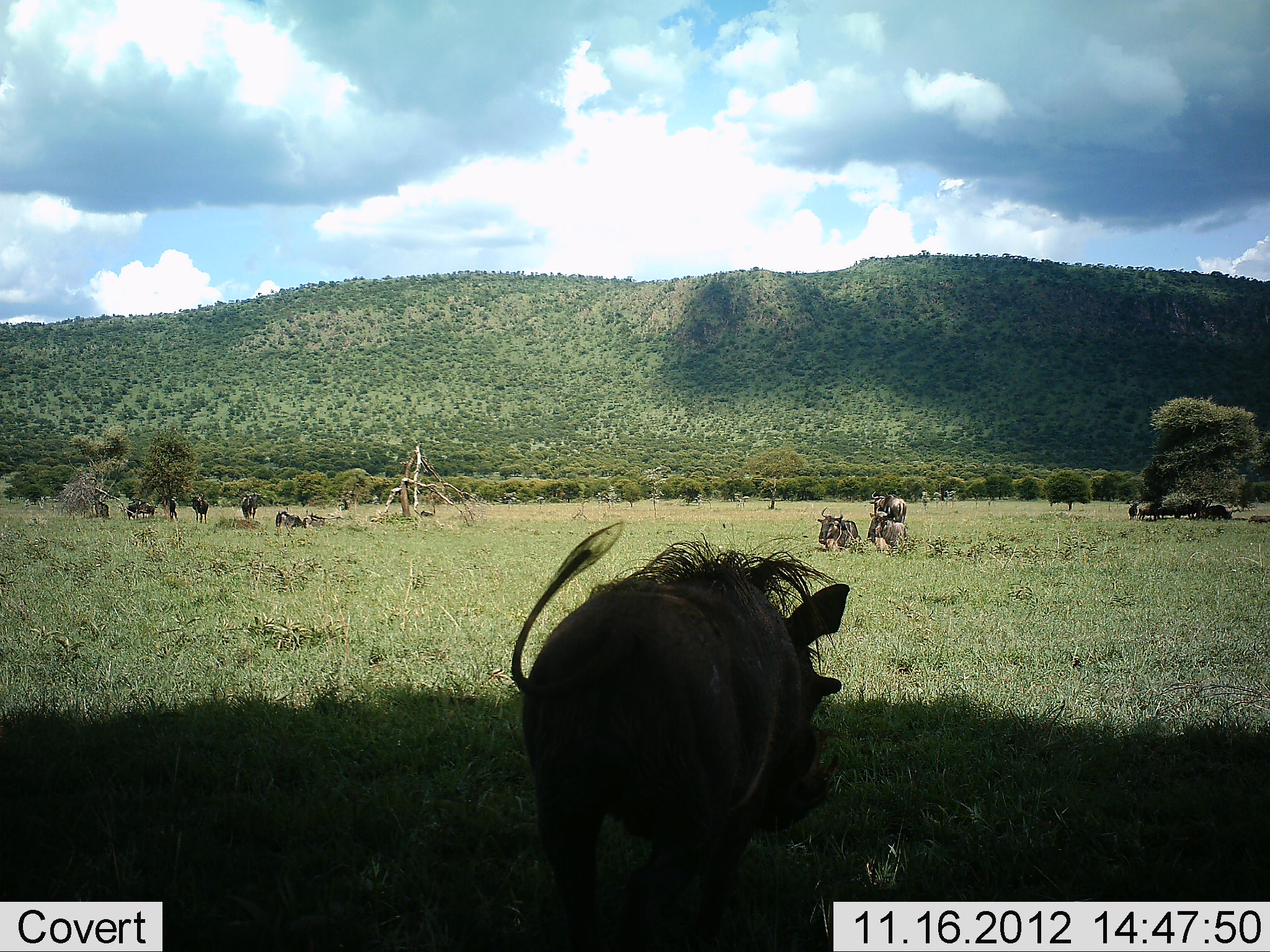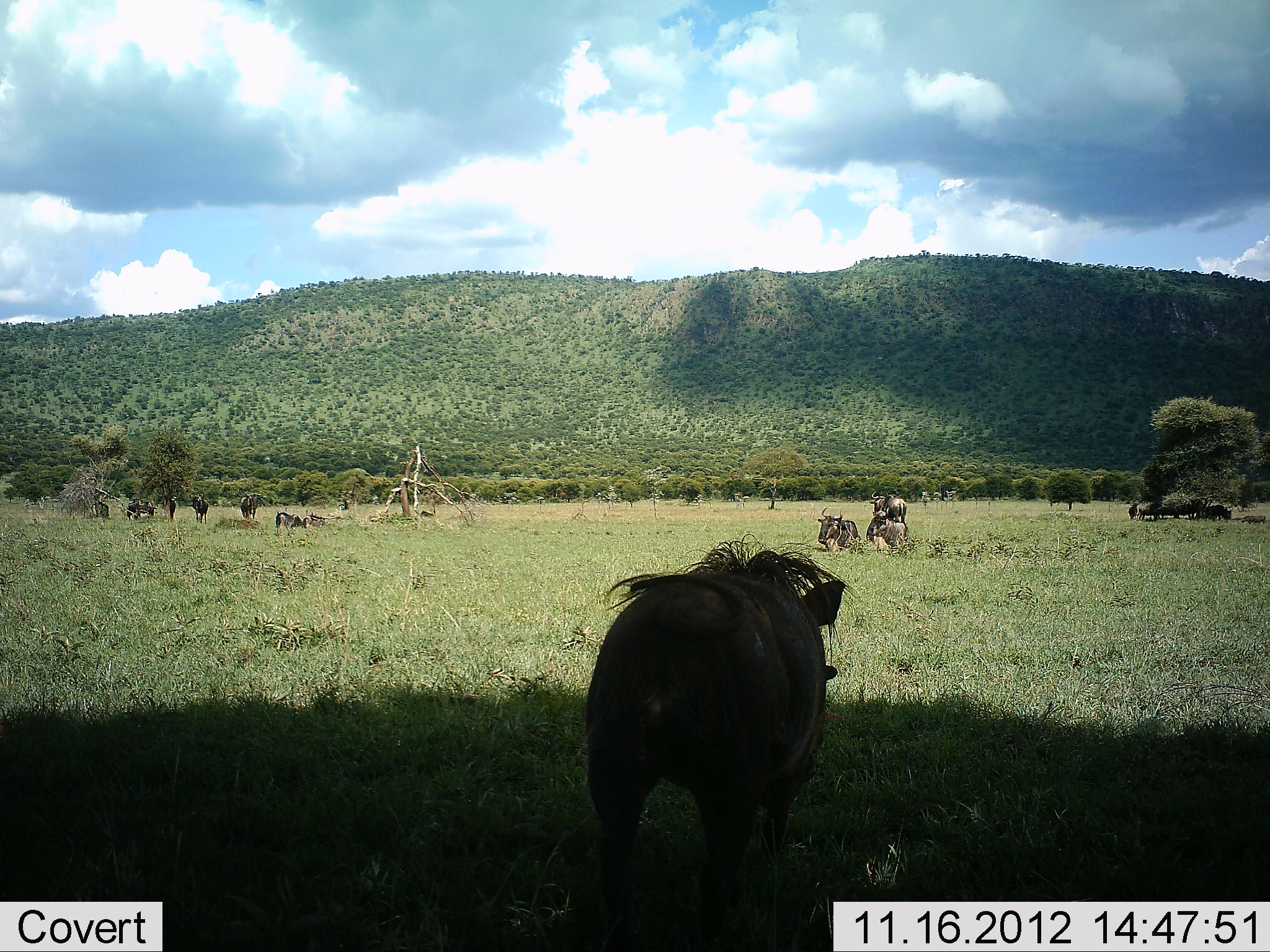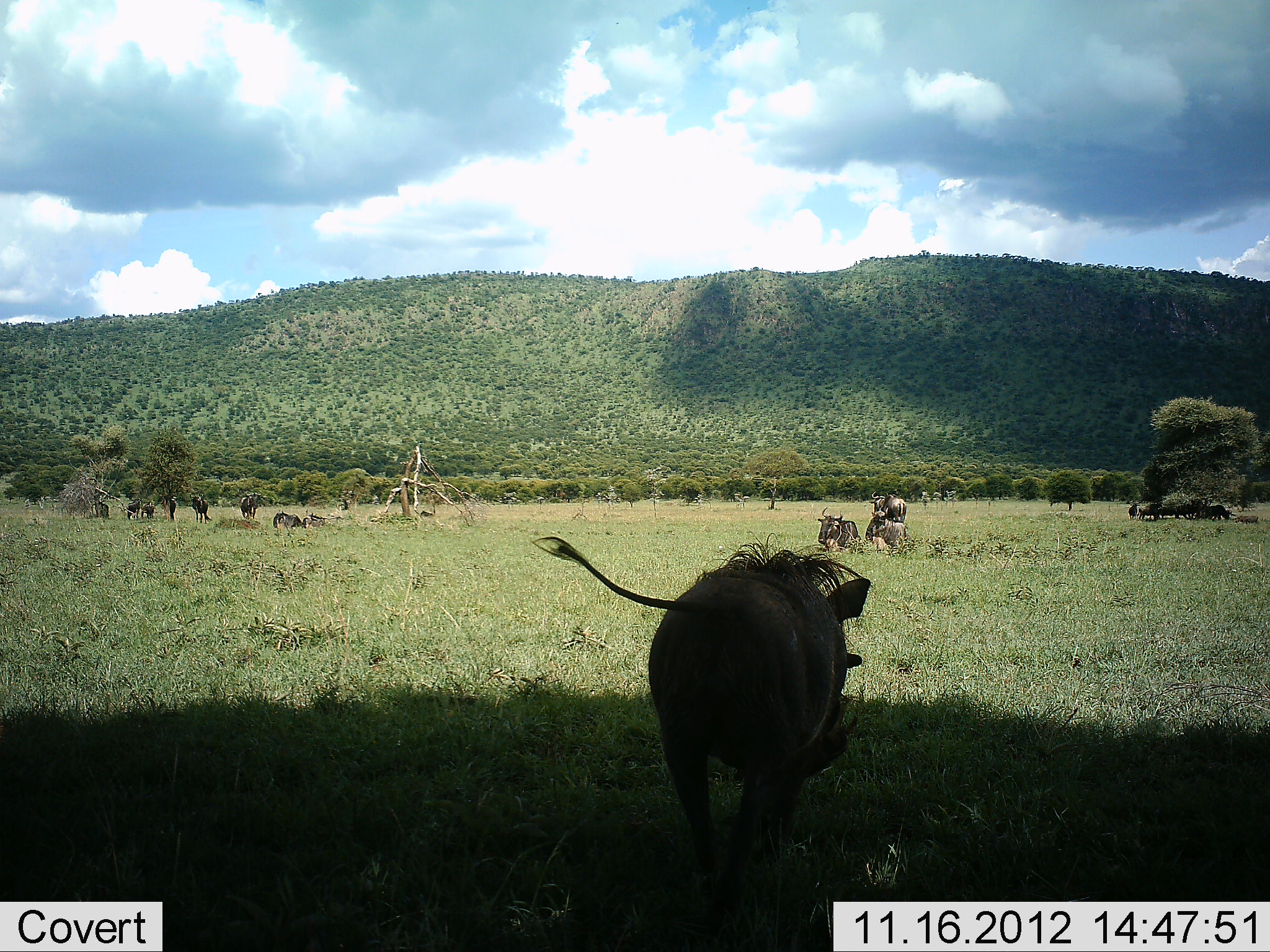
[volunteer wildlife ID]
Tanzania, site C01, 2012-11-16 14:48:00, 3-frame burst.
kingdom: Animalia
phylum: Chordata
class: Mammalia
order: Artiodactyla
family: Suidae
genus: Phacochoerus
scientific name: Phacochoerus africanus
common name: warthog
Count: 1.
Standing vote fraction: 25%.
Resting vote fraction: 0%.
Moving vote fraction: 75%.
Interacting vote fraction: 0%.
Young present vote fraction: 0%.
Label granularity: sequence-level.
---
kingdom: Animalia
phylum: Chordata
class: Mammalia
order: Artiodactyla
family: Bovidae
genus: Connochaetes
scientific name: Connochaetes taurinus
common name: blue wildebeest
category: wildebeest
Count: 11-50.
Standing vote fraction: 82%.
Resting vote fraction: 100%.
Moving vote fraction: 18%.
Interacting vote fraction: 9%.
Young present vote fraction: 0%.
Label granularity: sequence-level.